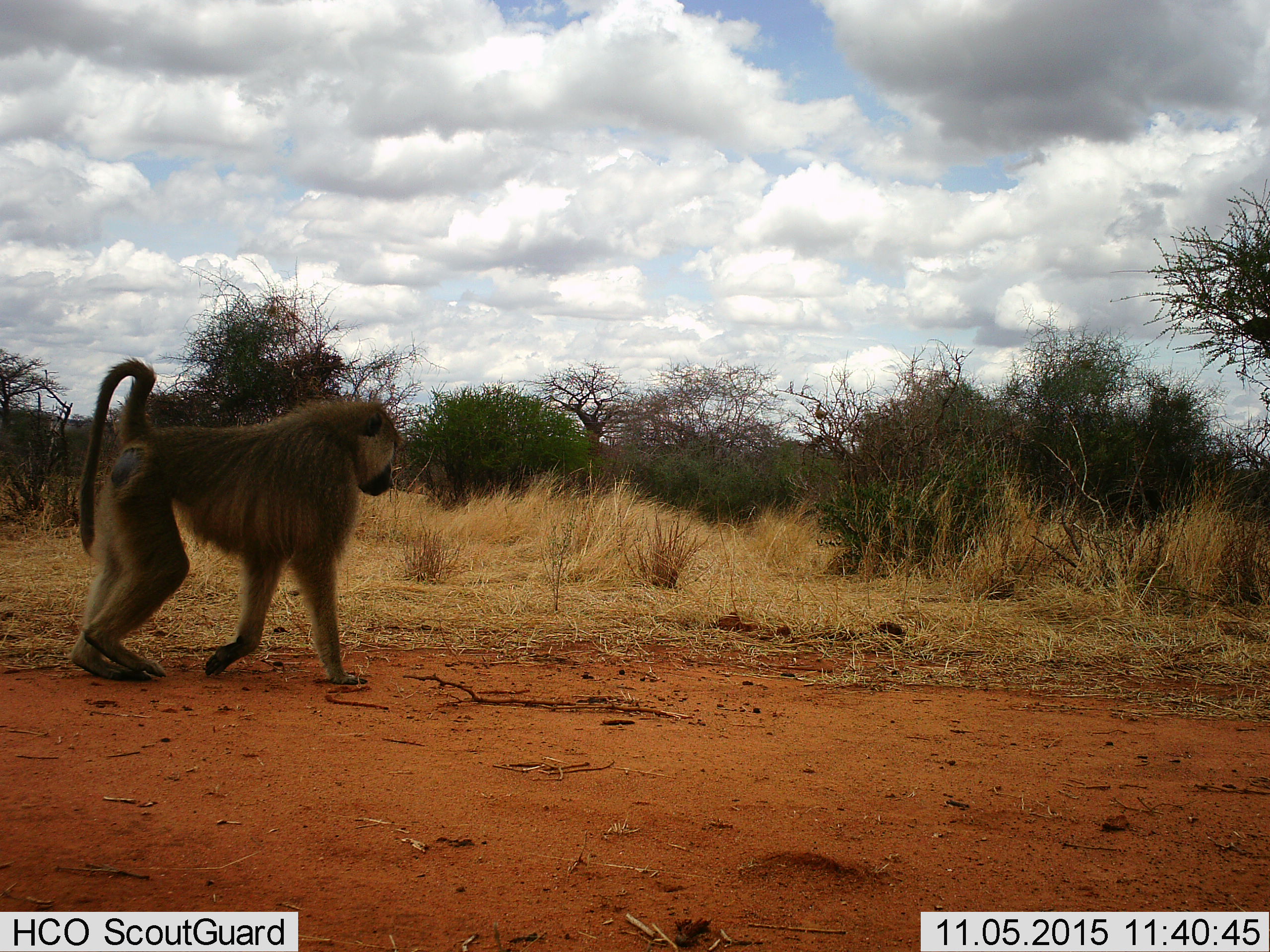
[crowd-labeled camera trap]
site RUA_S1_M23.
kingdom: Animalia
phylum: Chordata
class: Mammalia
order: Primates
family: Cercopithecidae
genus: Papio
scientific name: Papio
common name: baboon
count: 1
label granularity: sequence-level